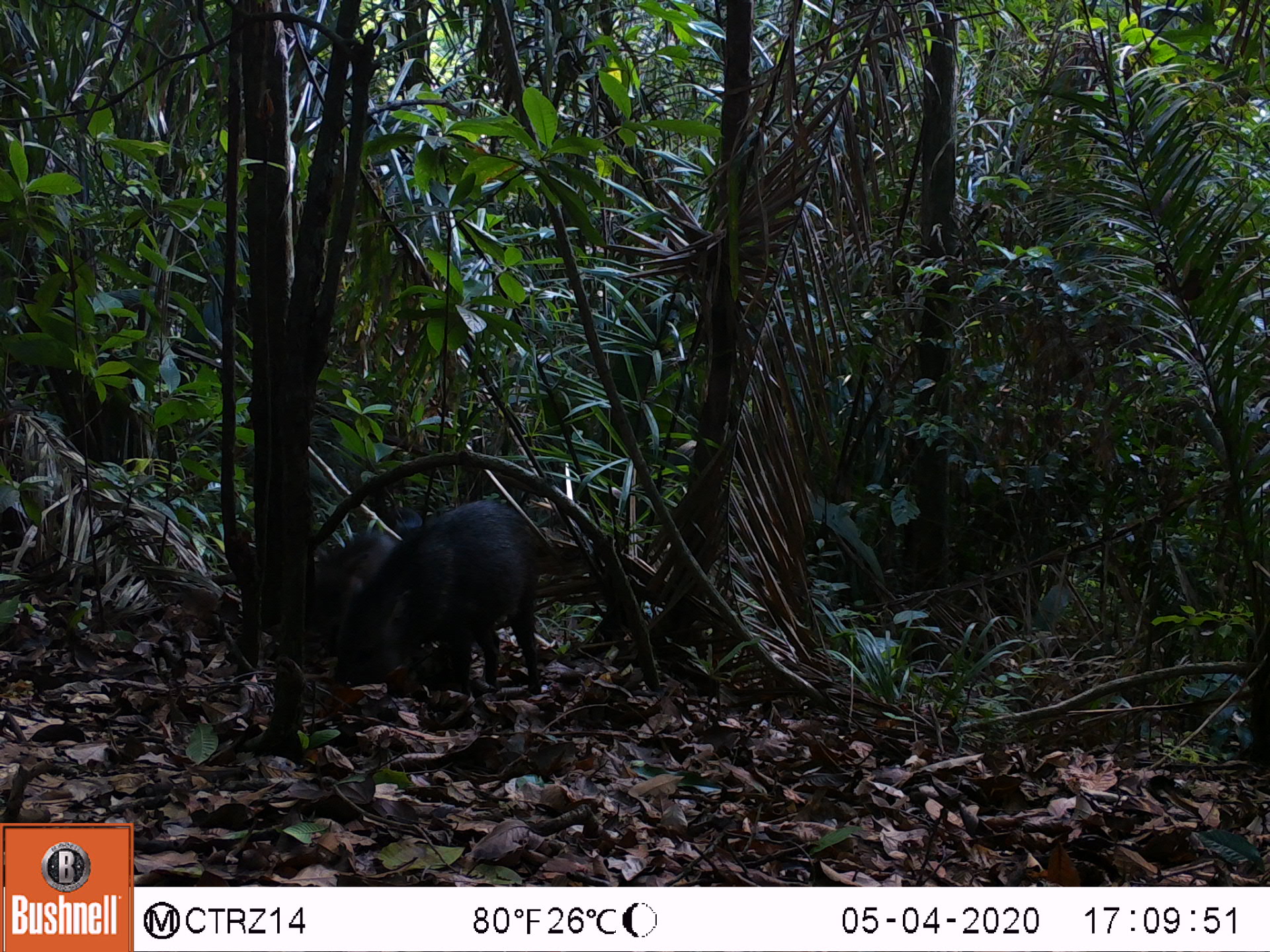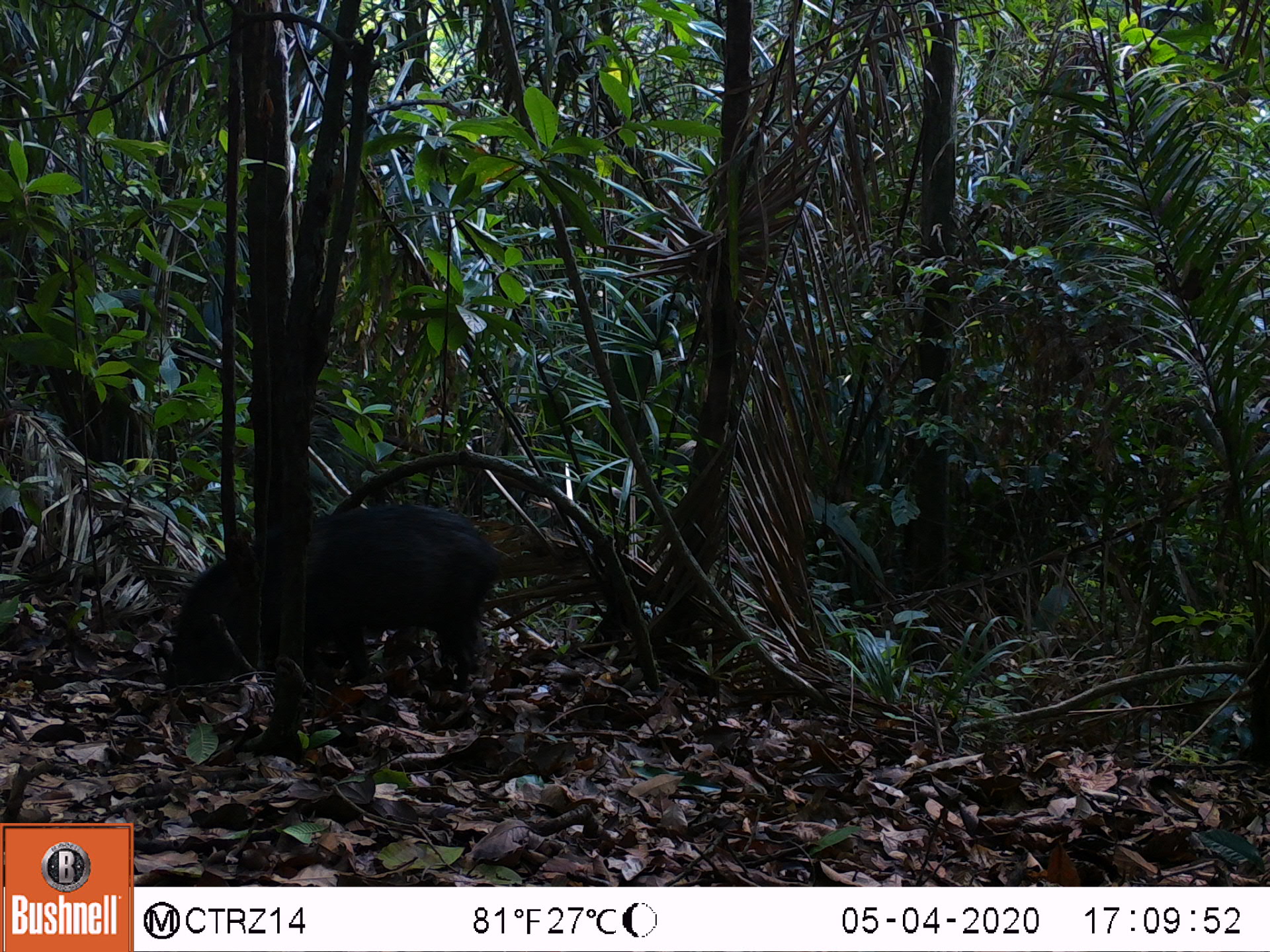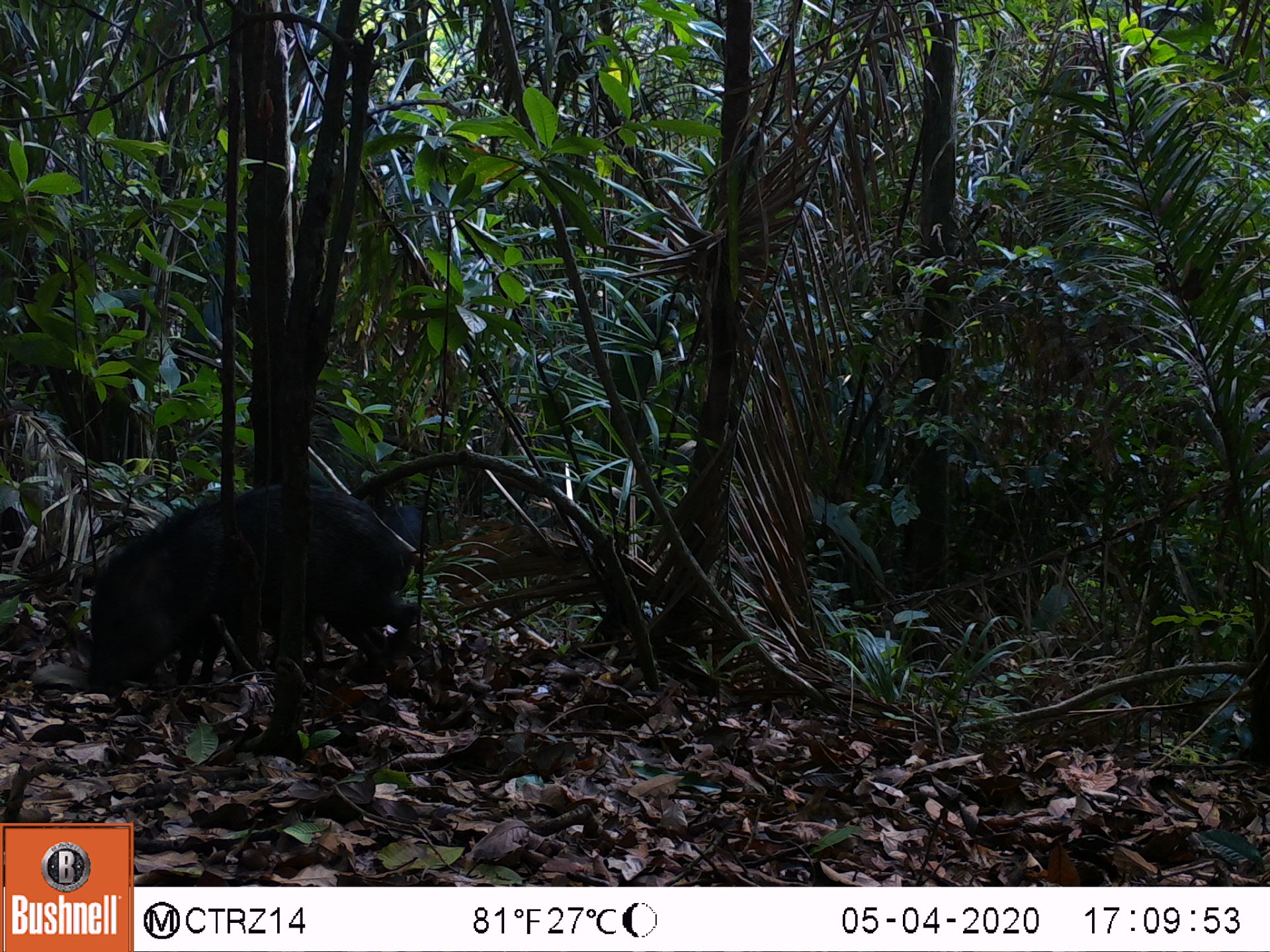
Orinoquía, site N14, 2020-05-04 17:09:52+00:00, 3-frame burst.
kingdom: Animalia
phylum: Chordata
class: Mammalia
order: Artiodactyla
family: Tayassuidae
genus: Pecari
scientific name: Pecari tajacu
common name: collared peccary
Collared peccary (Pecari tajacu).